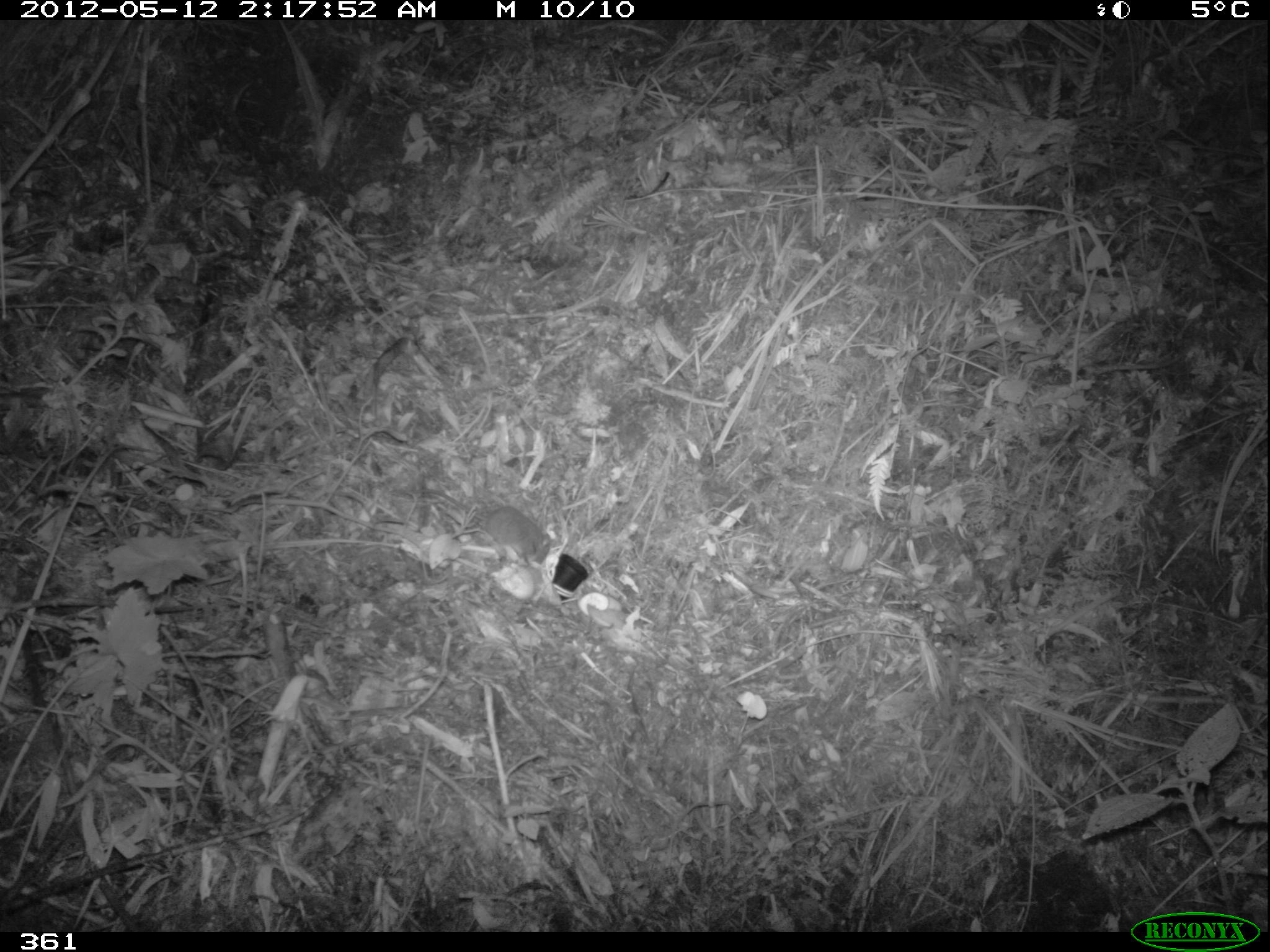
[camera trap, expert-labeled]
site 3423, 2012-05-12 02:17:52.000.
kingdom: Animalia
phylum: Chordata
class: Mammalia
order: Rodentia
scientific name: Rodentia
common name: rodents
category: unknown rodent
Unknown rodent (rodents) (Rodentia).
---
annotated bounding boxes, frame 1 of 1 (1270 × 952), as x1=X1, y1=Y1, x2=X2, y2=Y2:
unknown rodent: x1=412, y1=488, x2=552, y2=565